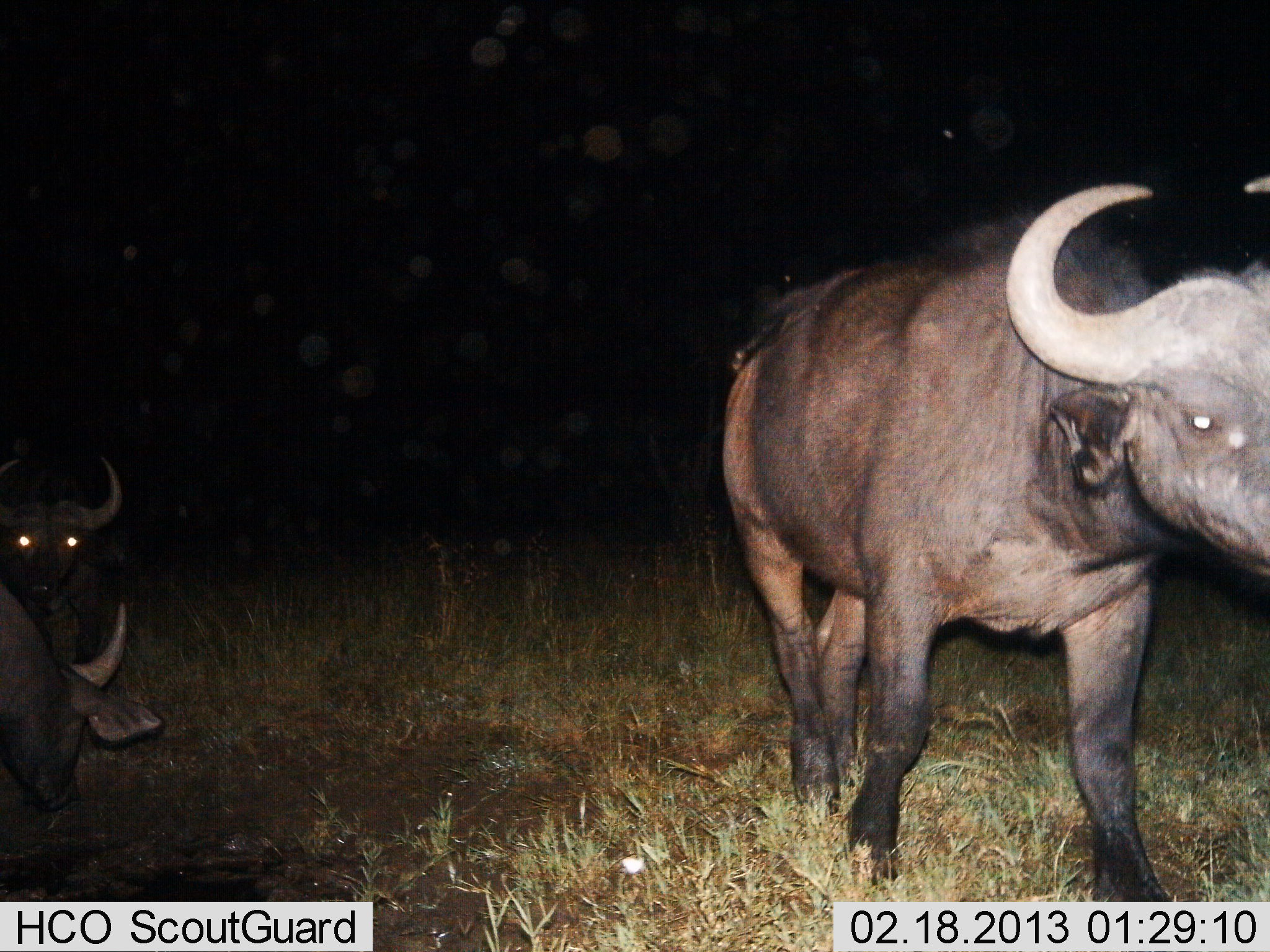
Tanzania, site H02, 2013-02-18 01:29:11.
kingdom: Animalia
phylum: Chordata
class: Mammalia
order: Artiodactyla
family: Bovidae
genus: Syncerus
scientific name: Syncerus caffer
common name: cape buffalo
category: buffalo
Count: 3.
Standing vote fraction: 83%.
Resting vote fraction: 28%.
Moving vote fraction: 44%.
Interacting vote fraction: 0%.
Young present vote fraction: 0%.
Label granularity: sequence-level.